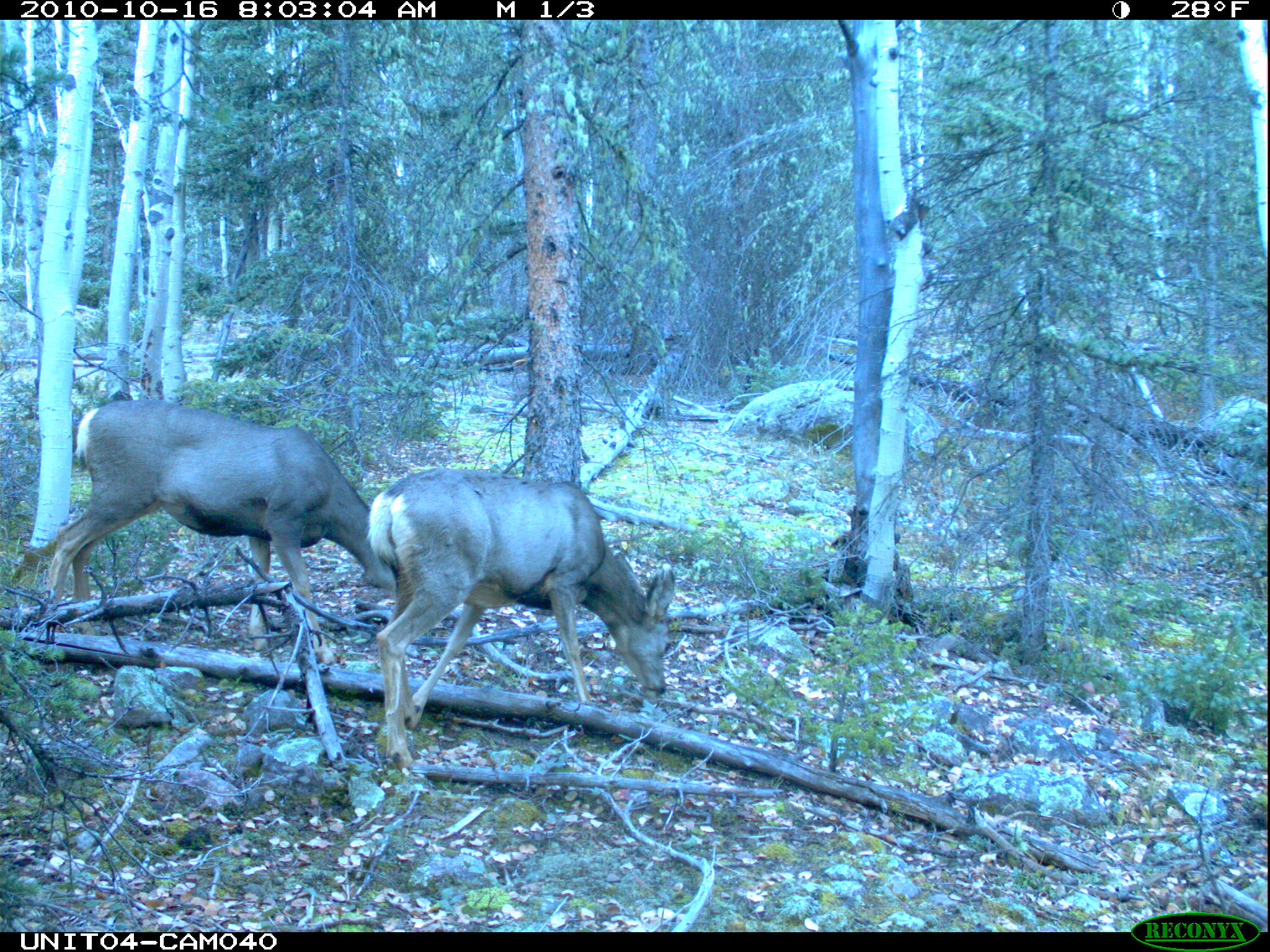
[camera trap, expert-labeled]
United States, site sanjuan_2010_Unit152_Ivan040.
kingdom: Animalia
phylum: Chordata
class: Mammalia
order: Artiodactyla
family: Cervidae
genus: Odocoileus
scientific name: Odocoileus hemionus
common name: mule deer